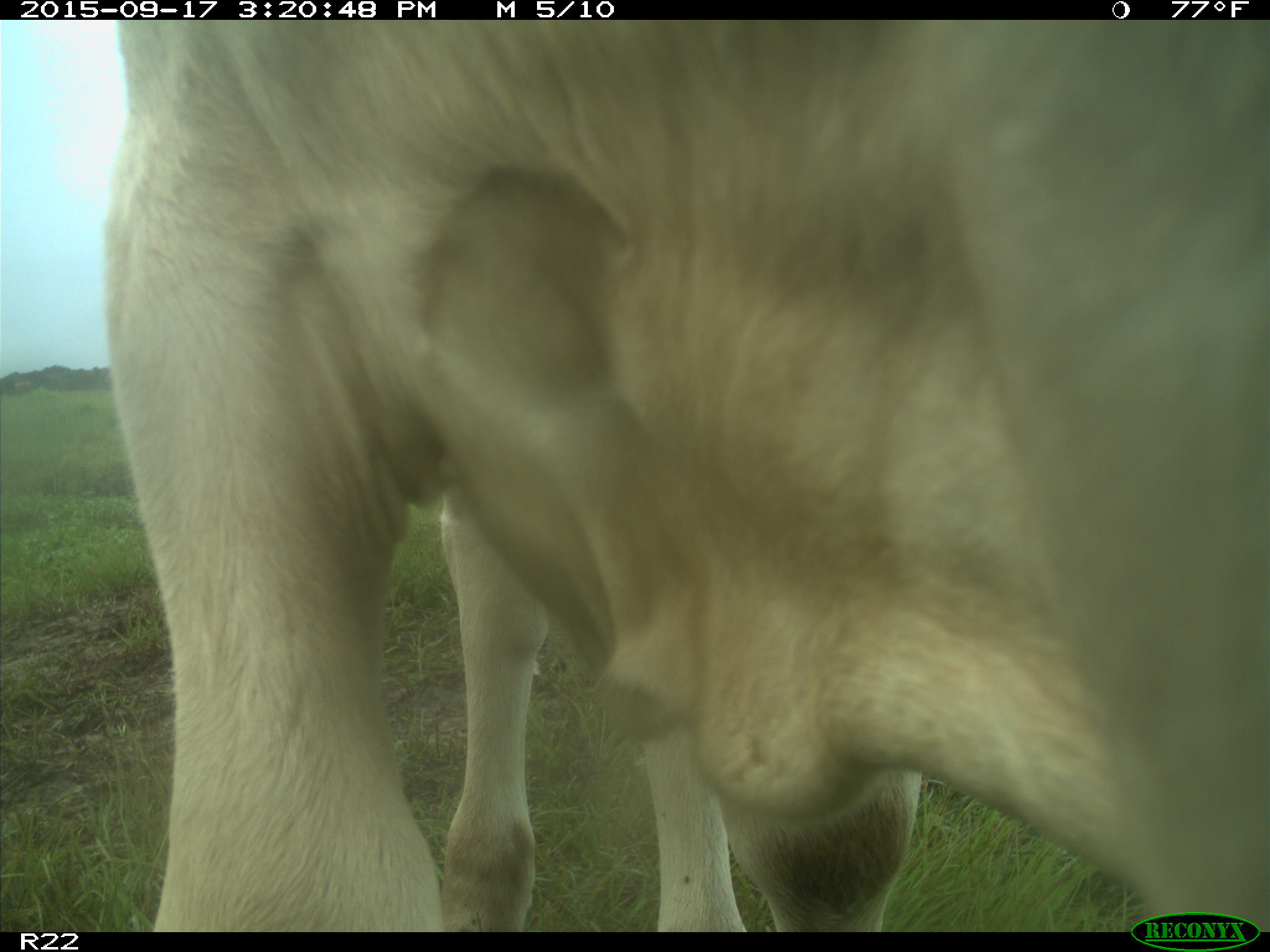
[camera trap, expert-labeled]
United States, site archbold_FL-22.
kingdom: Animalia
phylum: Chordata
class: Mammalia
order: Artiodactyla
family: Bovidae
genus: Bos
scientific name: Bos taurus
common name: domestic cow